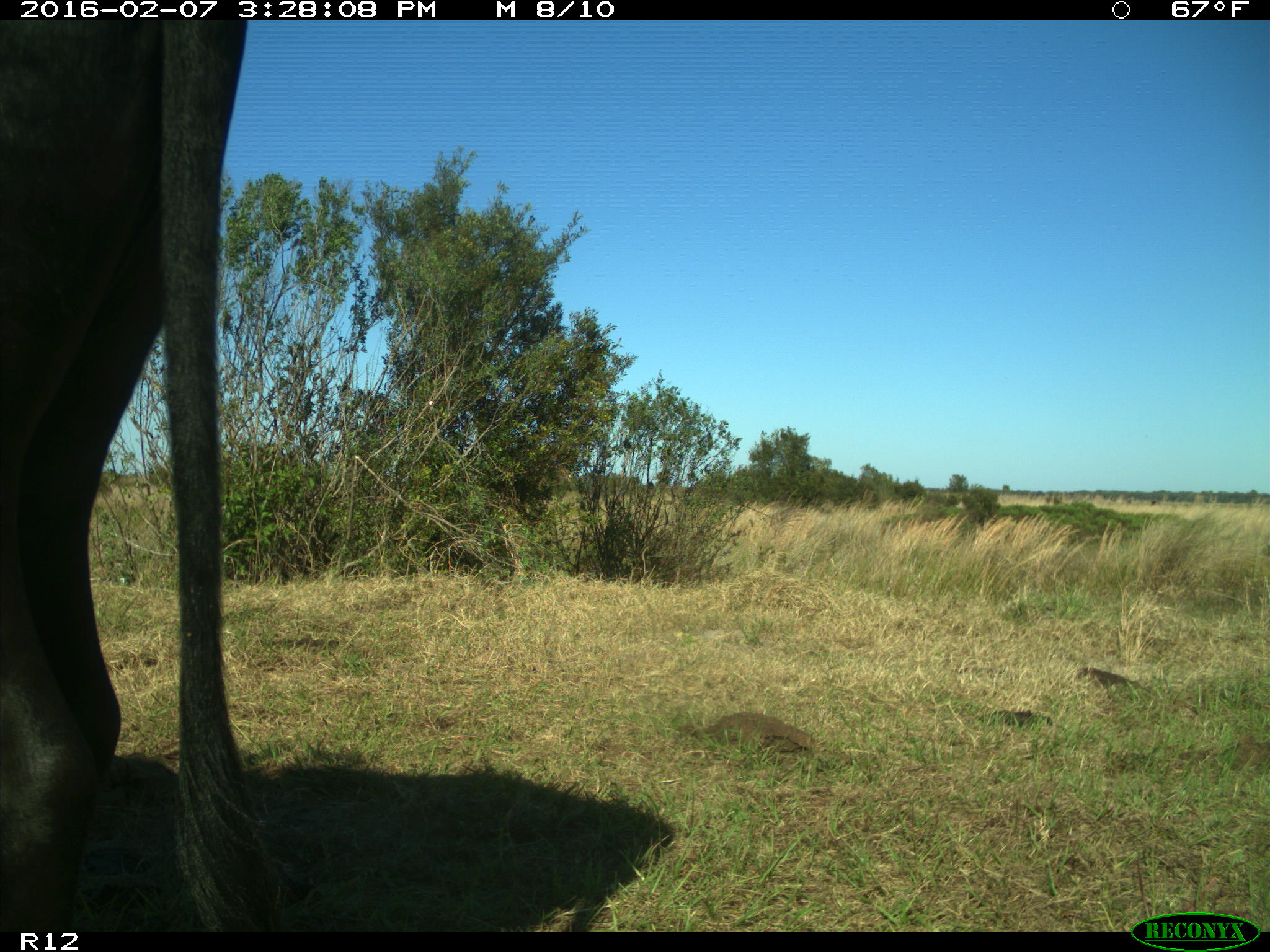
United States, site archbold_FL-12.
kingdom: Animalia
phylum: Chordata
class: Mammalia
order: Artiodactyla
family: Bovidae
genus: Bos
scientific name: Bos taurus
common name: domestic cow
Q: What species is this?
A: Bos taurus (domestic cow).